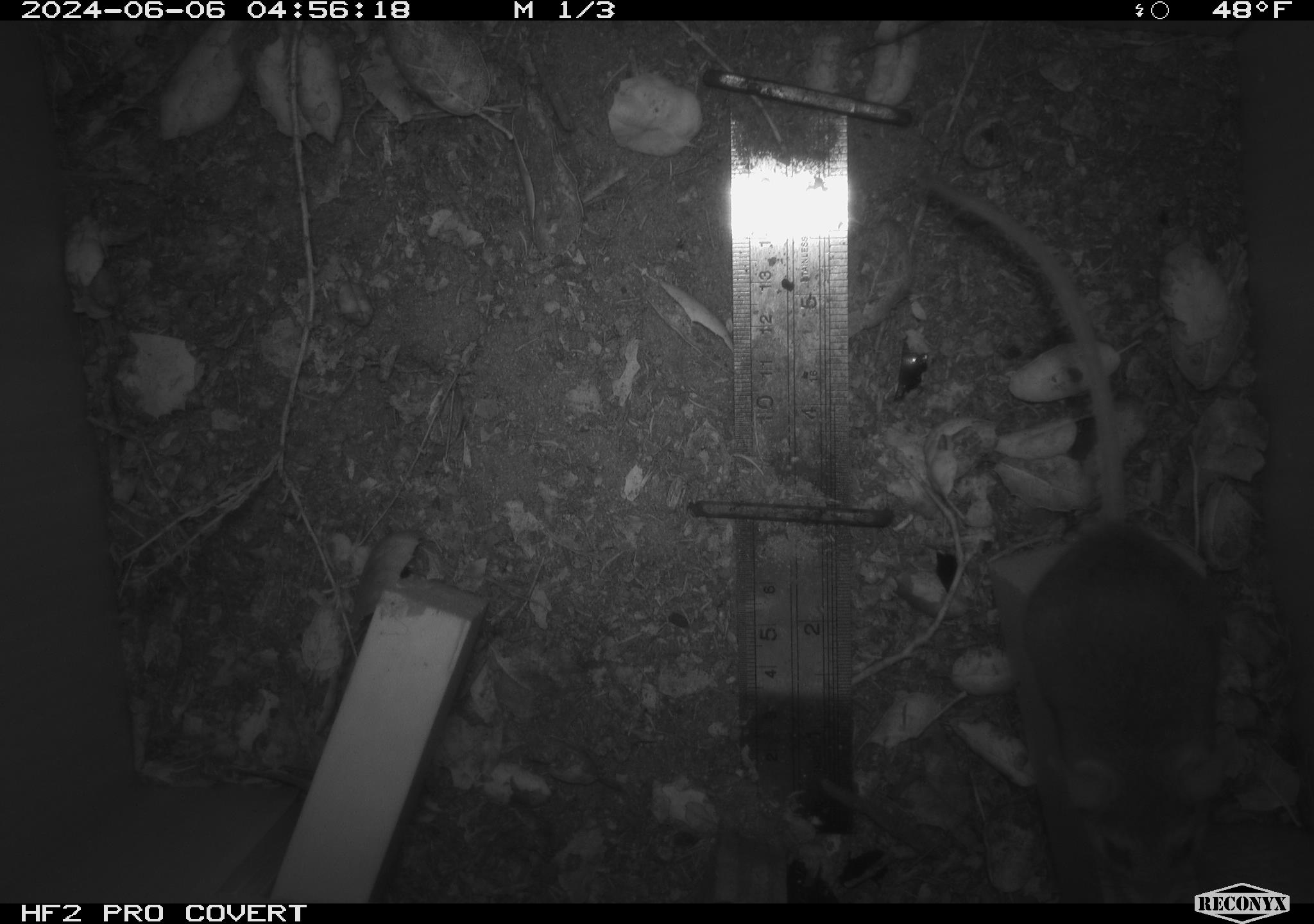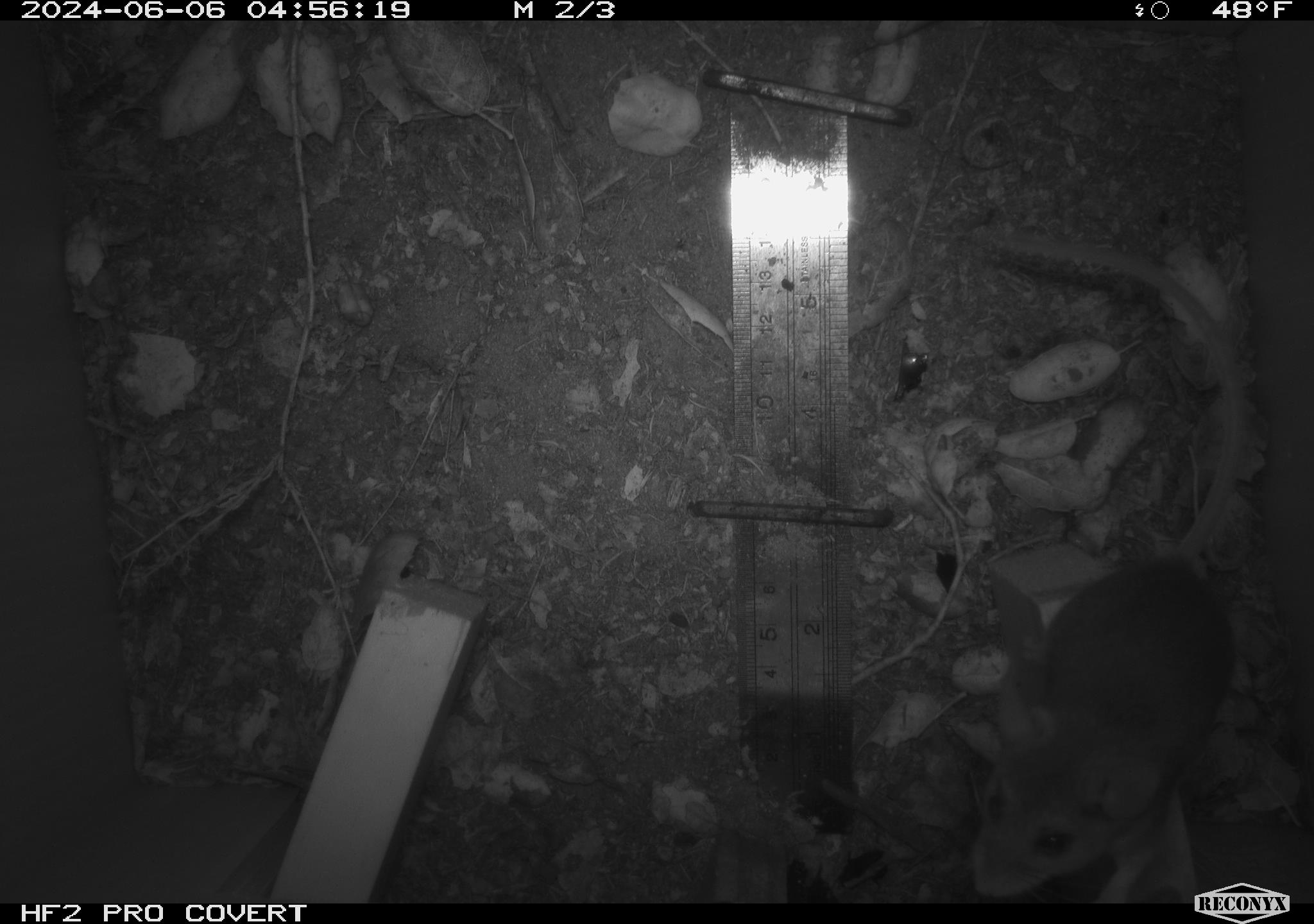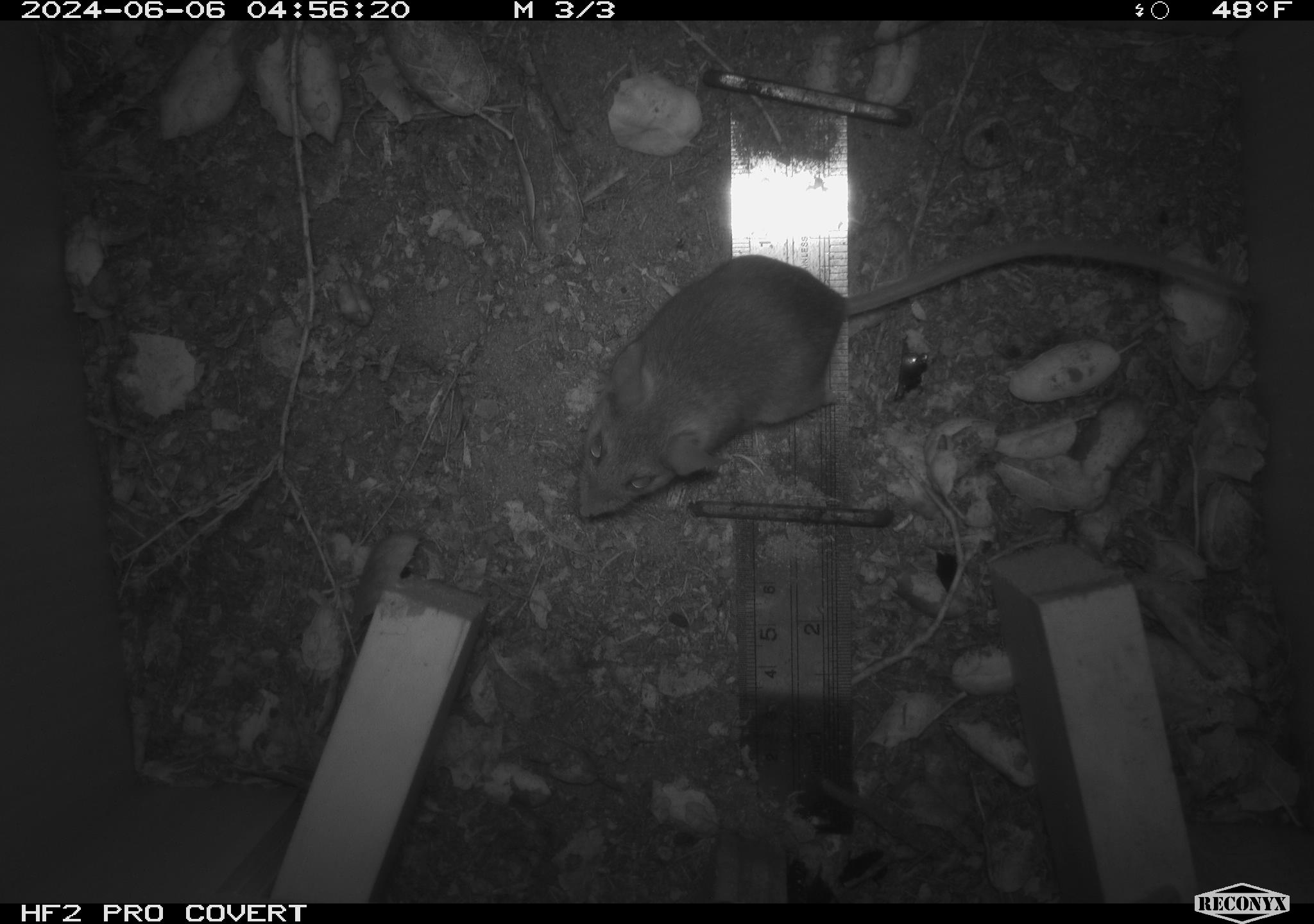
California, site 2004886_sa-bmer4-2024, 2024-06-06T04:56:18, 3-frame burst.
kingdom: Animalia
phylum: Chordata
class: Mammalia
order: Rodentia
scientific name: Rodentia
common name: woodrat or rat or mouse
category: woodrat or rat or mouse species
Woodrat or rat or mouse species (woodrat or rat or mouse) (Rodentia).